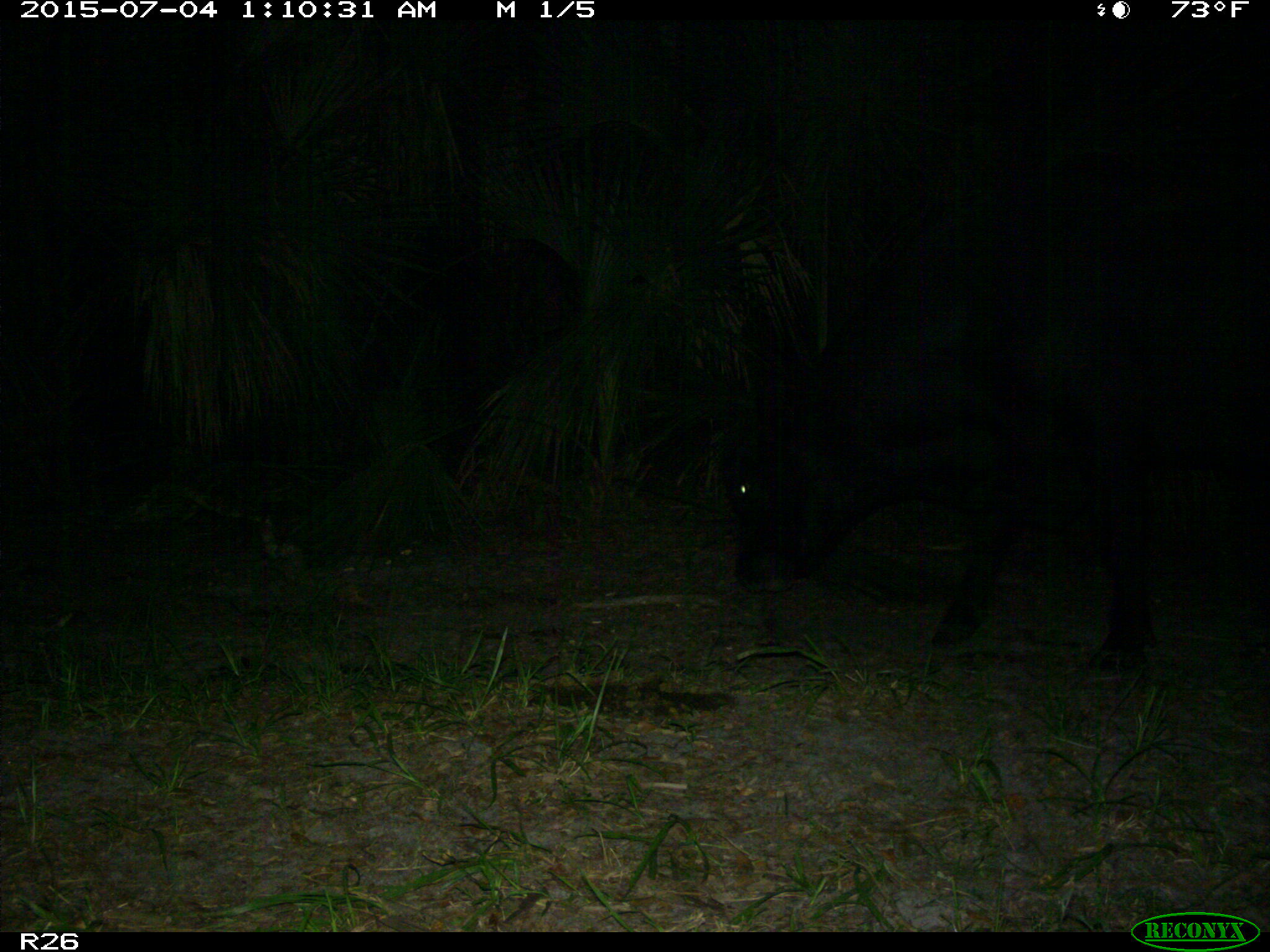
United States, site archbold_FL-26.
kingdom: Animalia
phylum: Chordata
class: Mammalia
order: Artiodactyla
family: Bovidae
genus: Bos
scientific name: Bos taurus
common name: domestic cow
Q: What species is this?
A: Bos taurus (domestic cow).